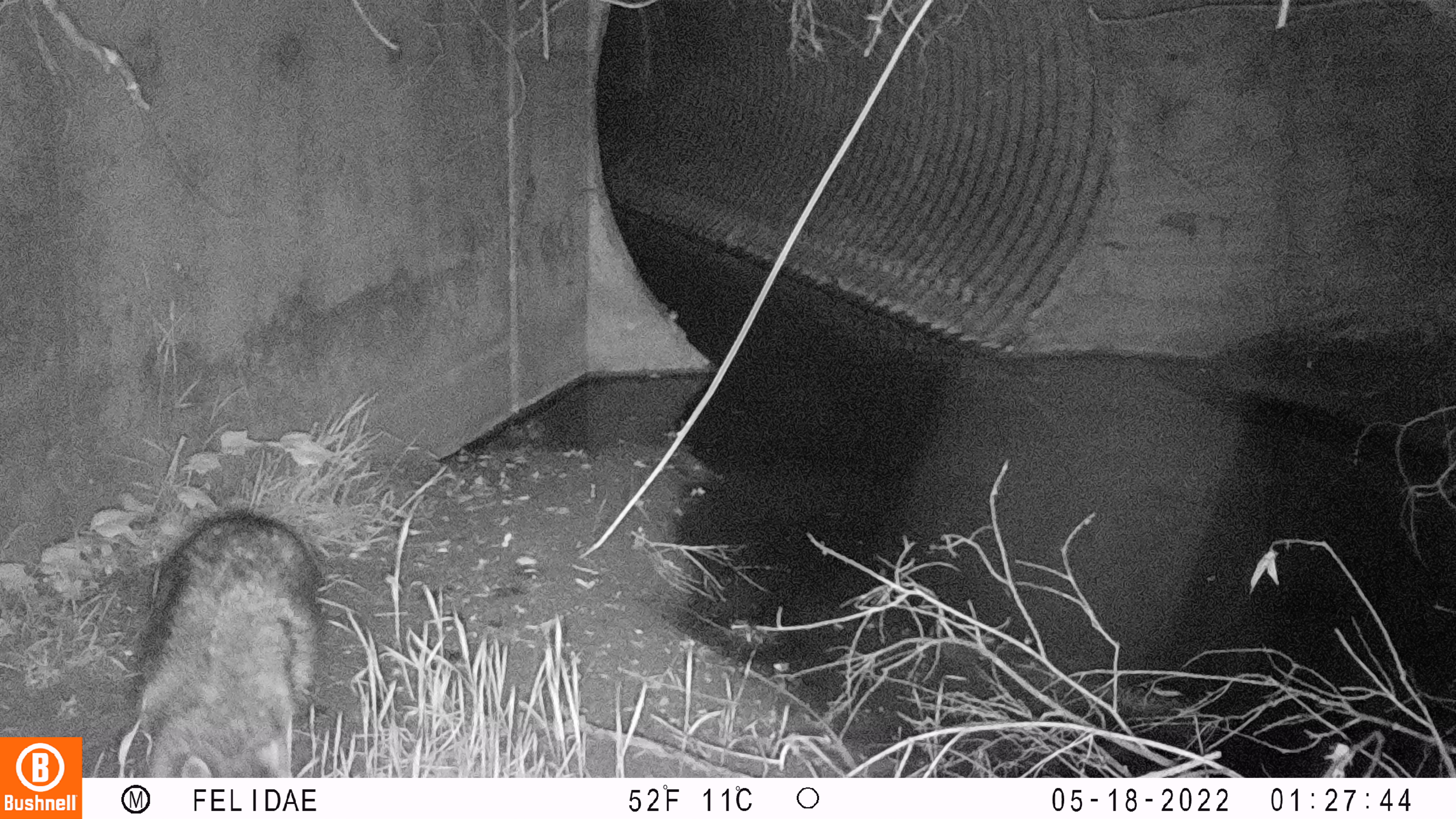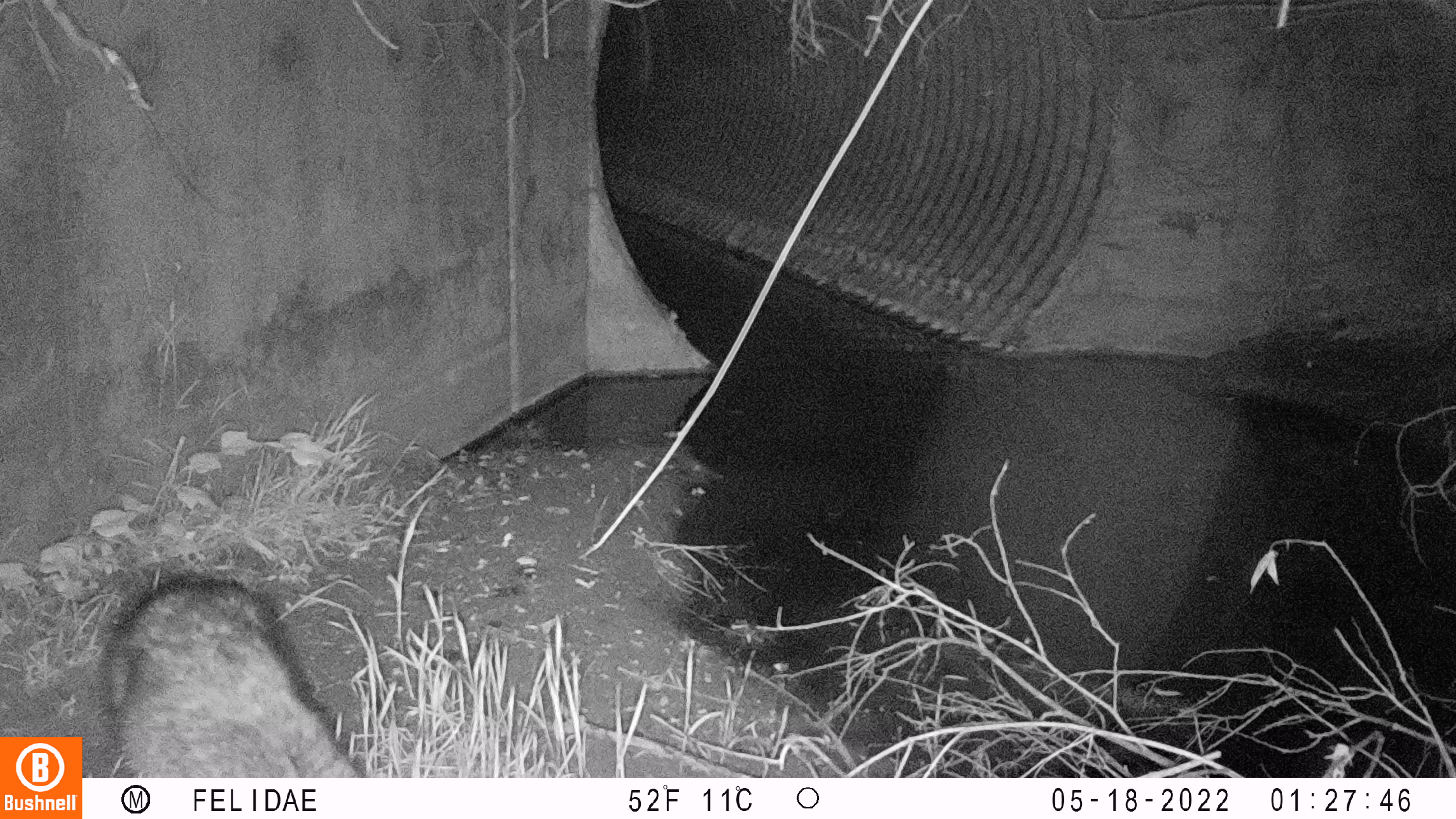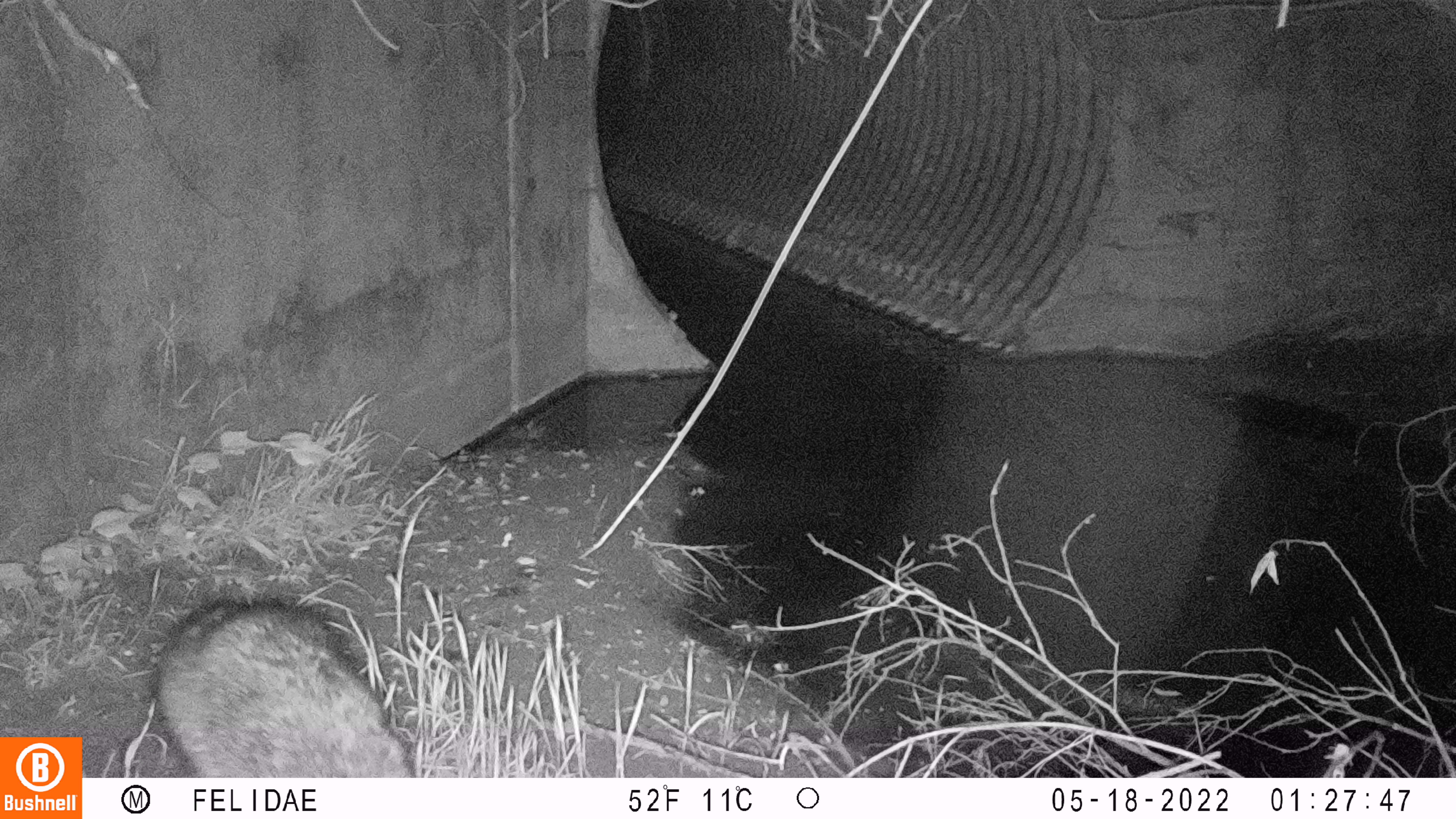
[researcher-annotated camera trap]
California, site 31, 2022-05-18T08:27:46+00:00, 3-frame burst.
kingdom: Animalia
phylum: Chordata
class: Mammalia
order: Carnivora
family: Procyonidae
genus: Procyon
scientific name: Procyon lotor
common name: raccoon